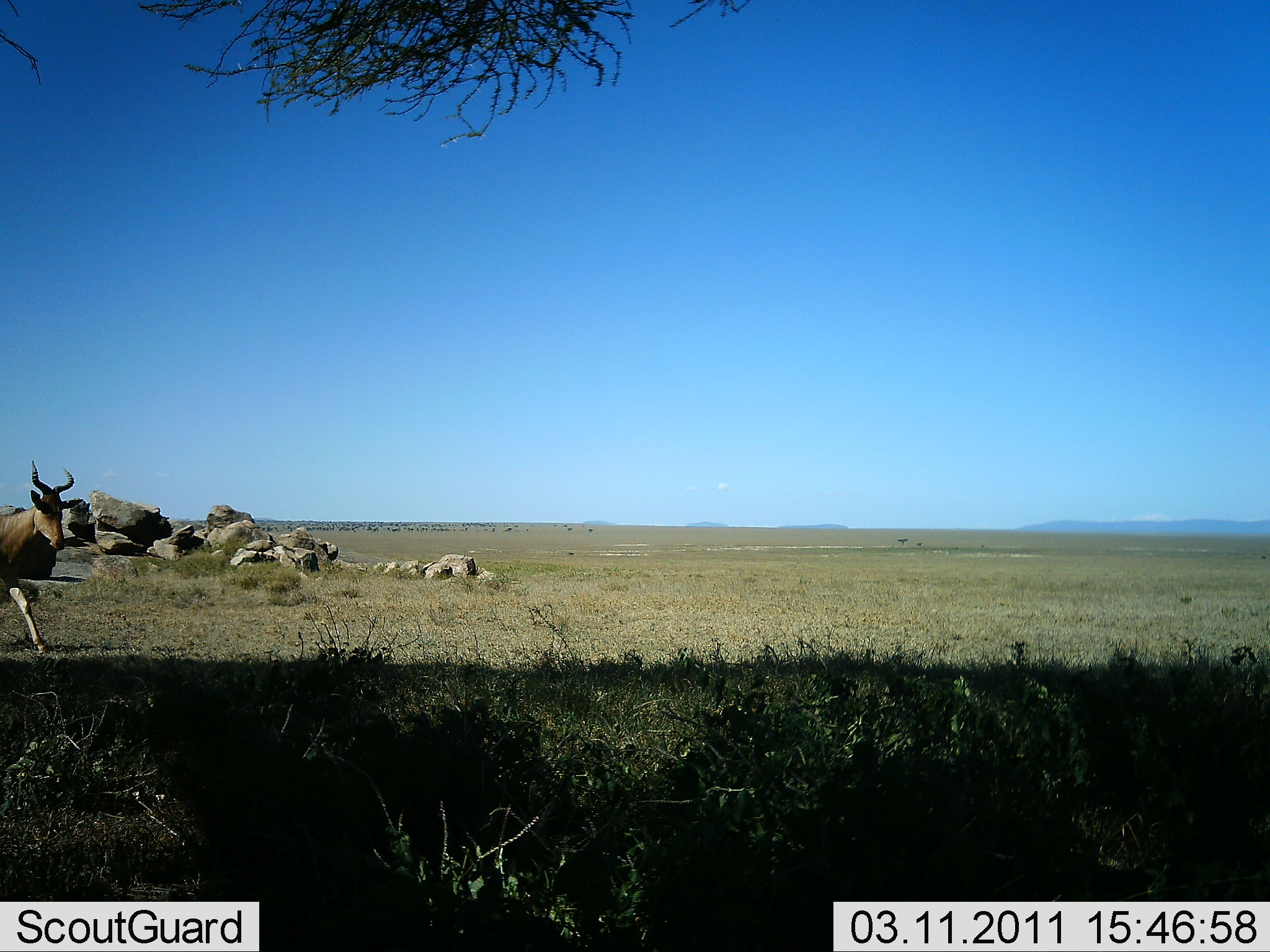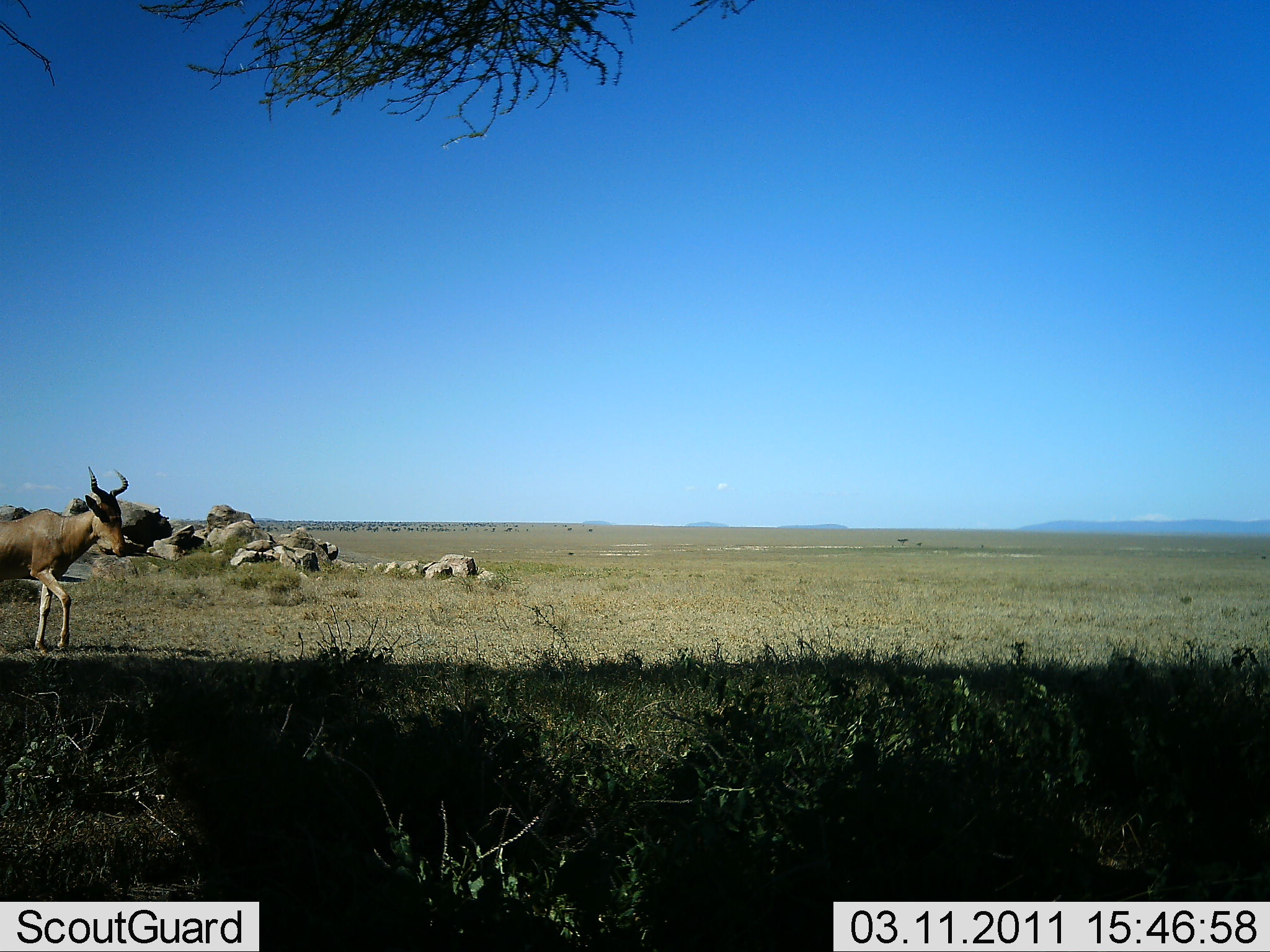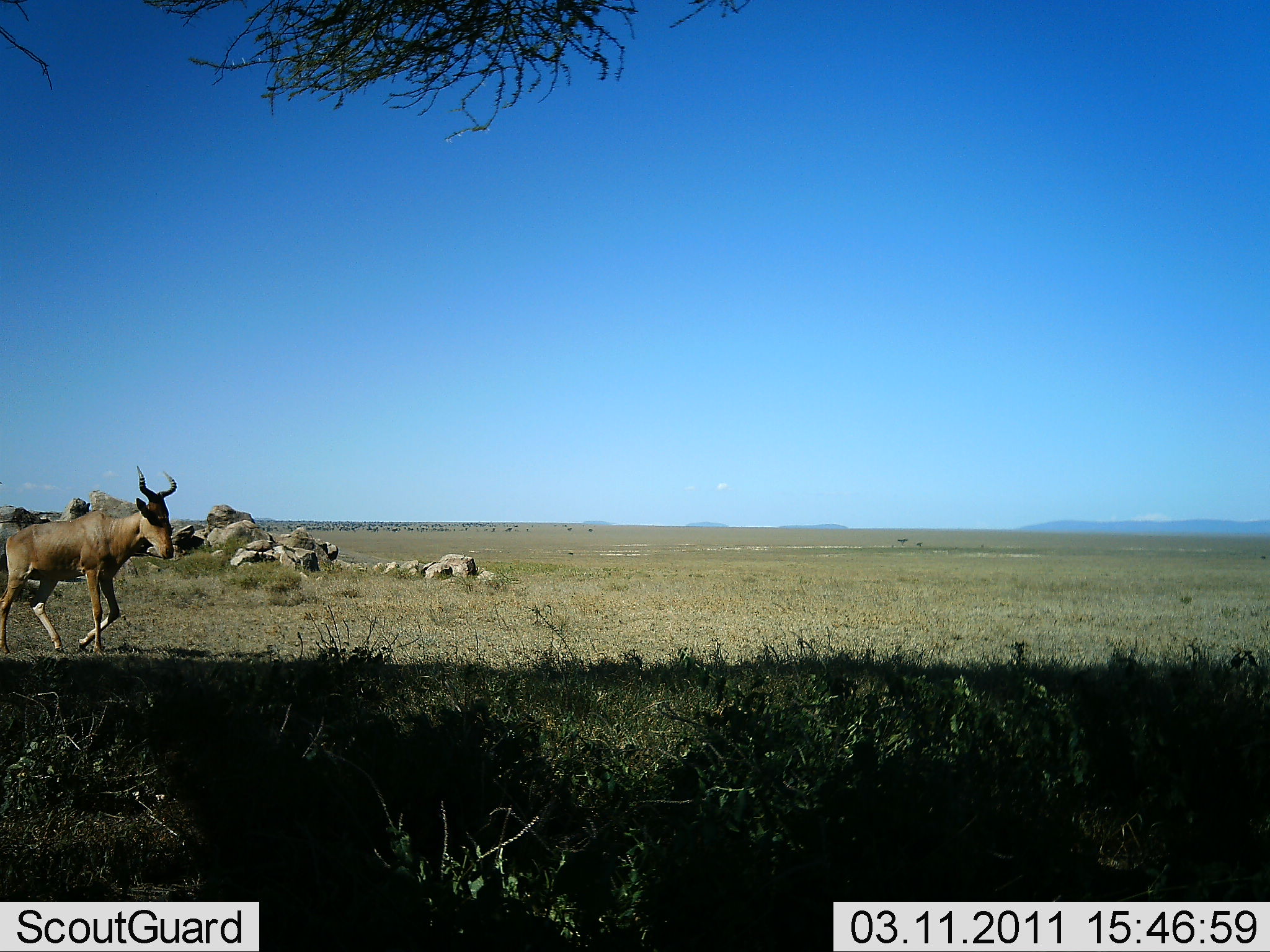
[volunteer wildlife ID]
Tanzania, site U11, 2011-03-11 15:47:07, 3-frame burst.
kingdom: Animalia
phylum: Chordata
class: Mammalia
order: Artiodactyla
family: Bovidae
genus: Alcelaphus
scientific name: Alcelaphus buselaphus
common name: hartebeest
Hartebeest (Alcelaphus buselaphus), count 1. Behavior (volunteer vote fractions): standing 0%, resting 0%, moving 100%, interacting 0%. Young present (vote fraction): 0%. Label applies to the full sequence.